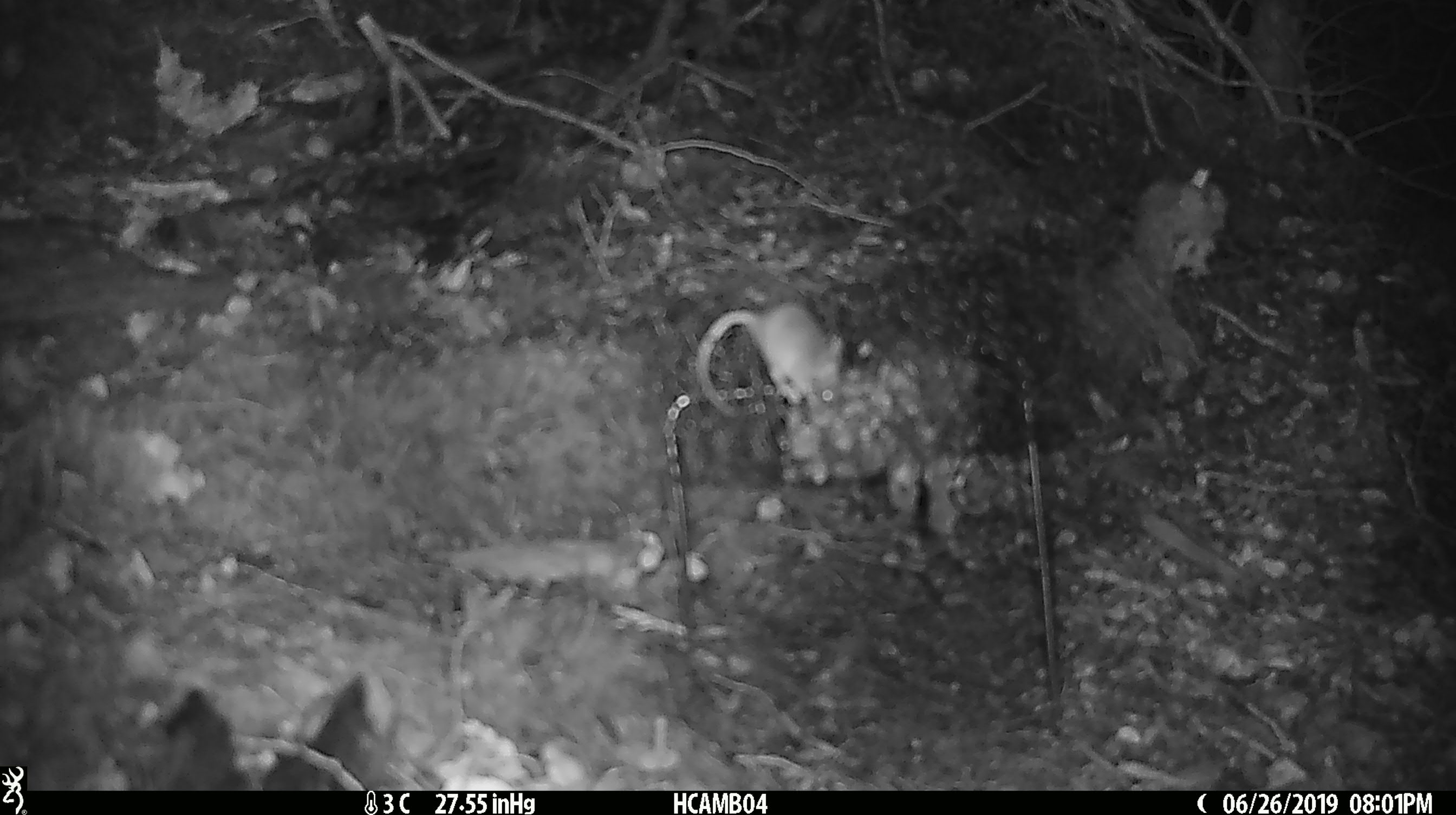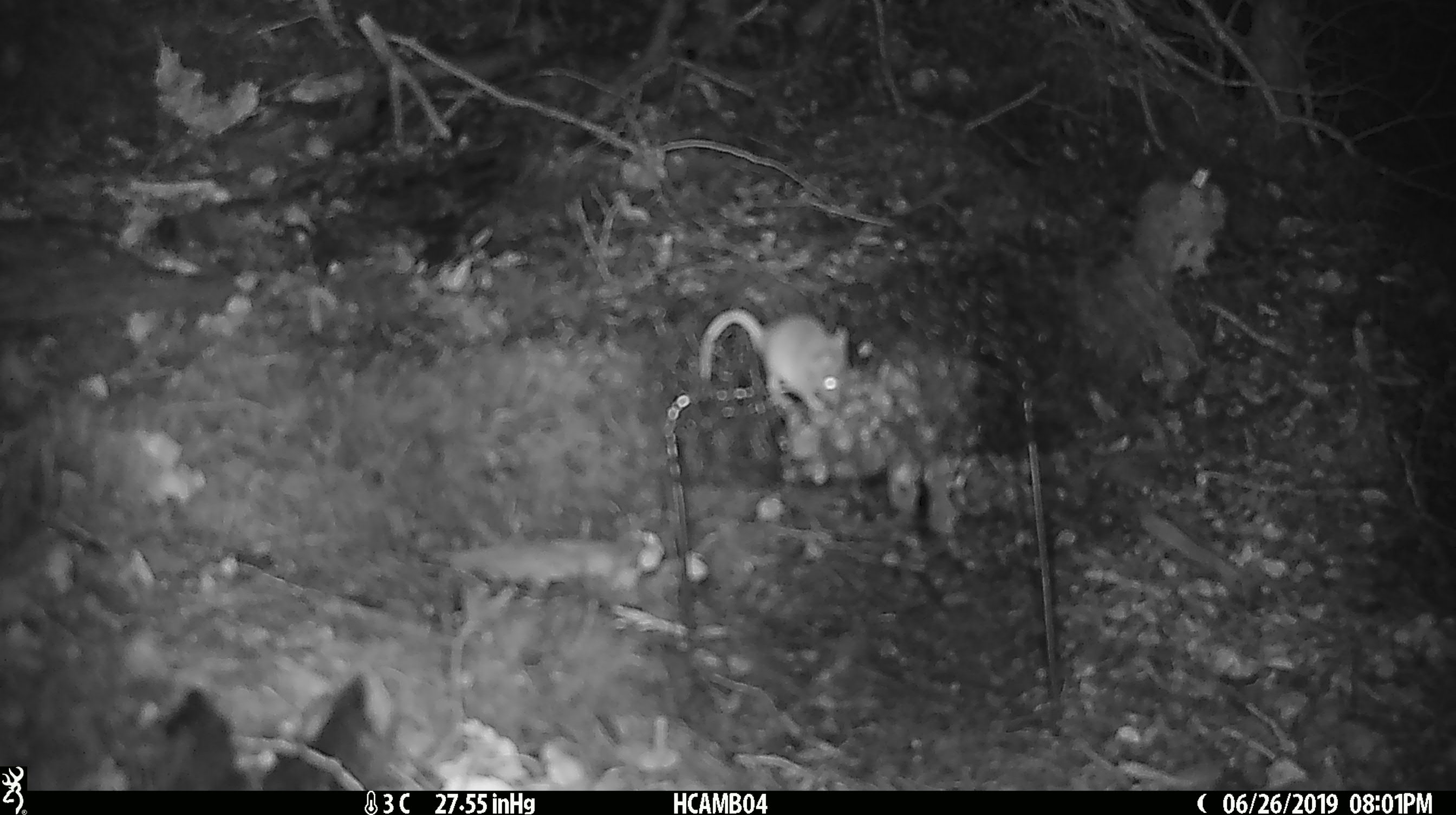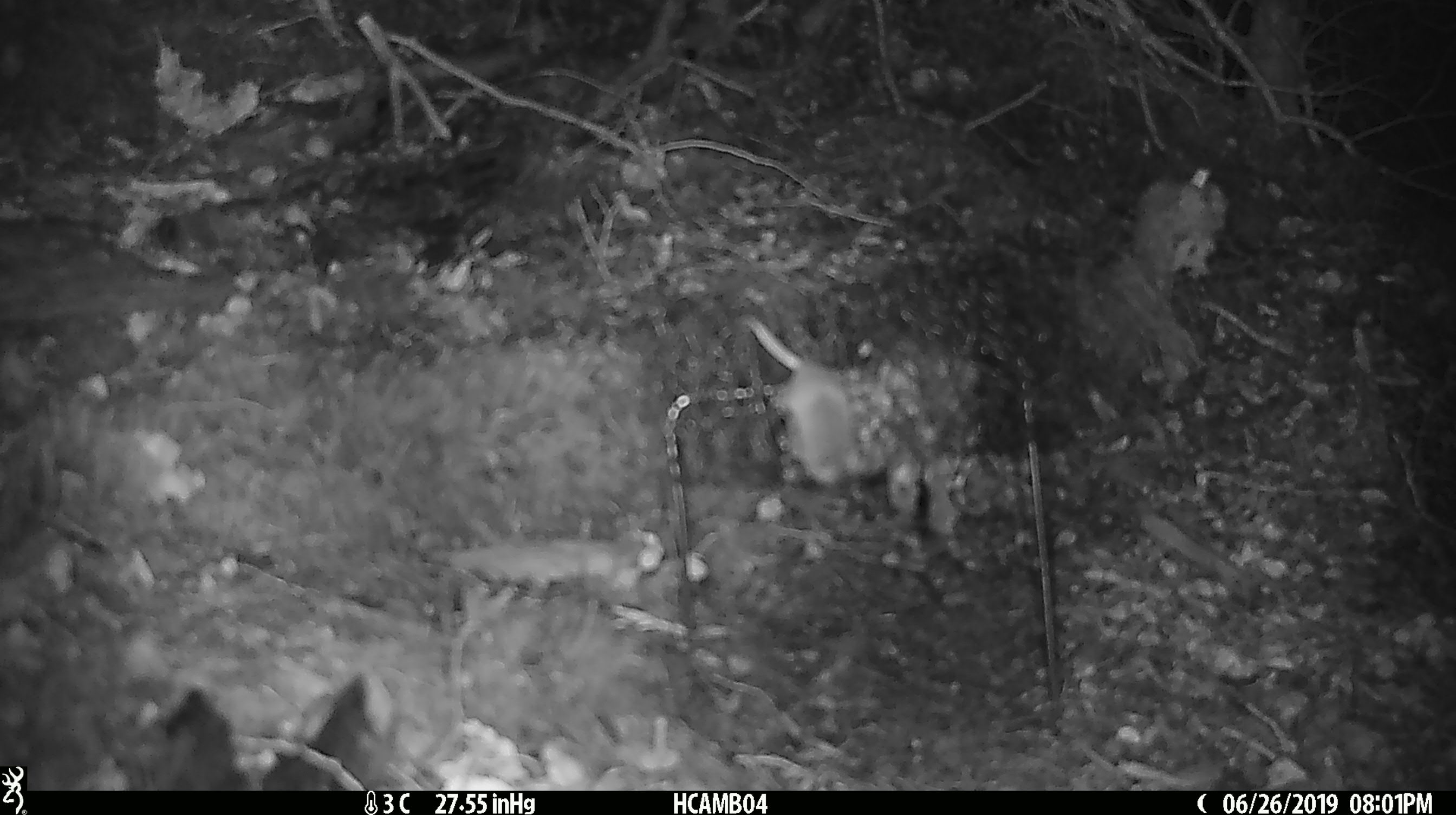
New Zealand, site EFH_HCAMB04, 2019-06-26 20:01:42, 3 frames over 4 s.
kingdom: Animalia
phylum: Chordata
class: Mammalia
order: Rodentia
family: Muridae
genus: Mus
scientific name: Mus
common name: mouse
Mouse (Mus).